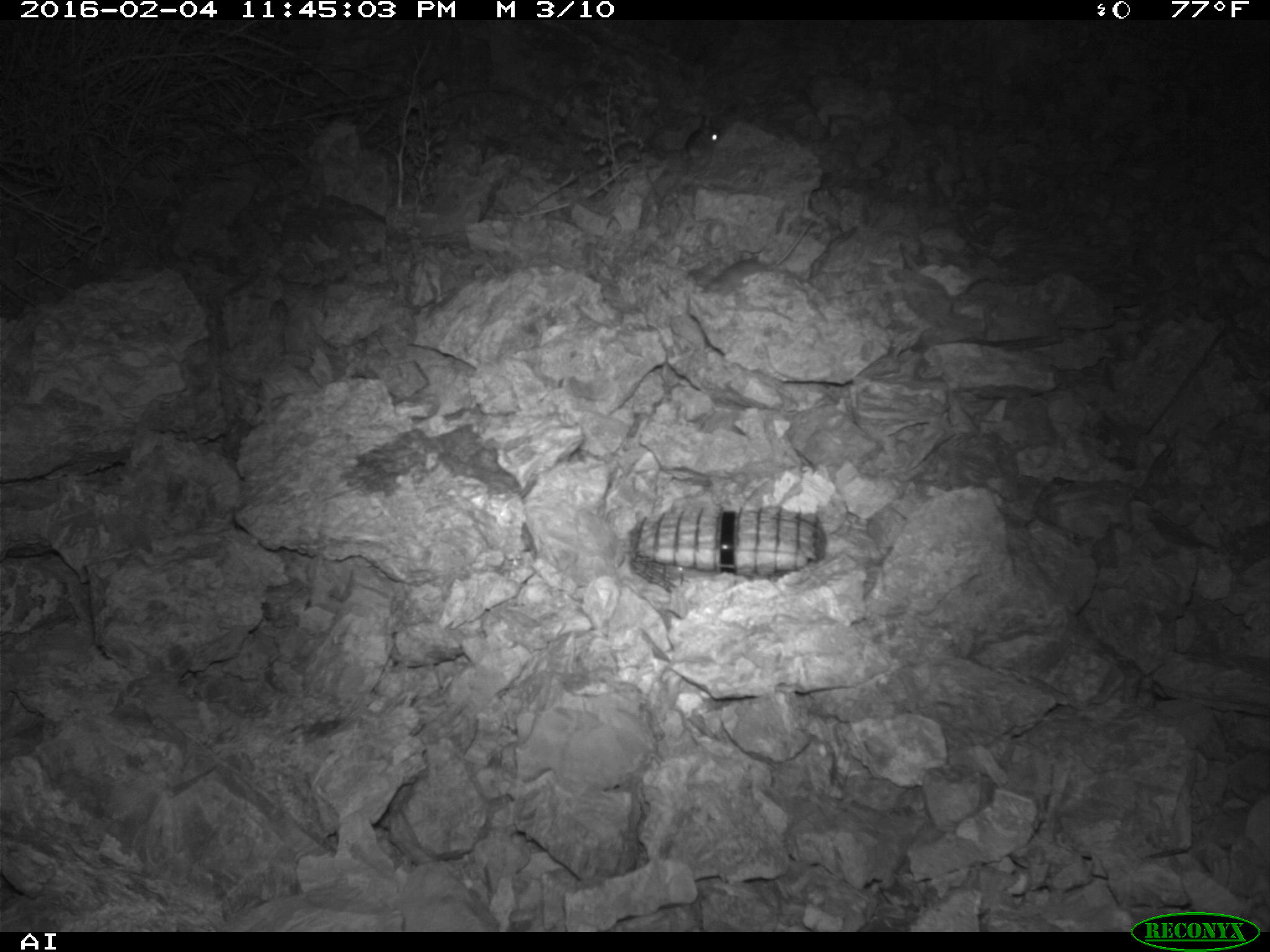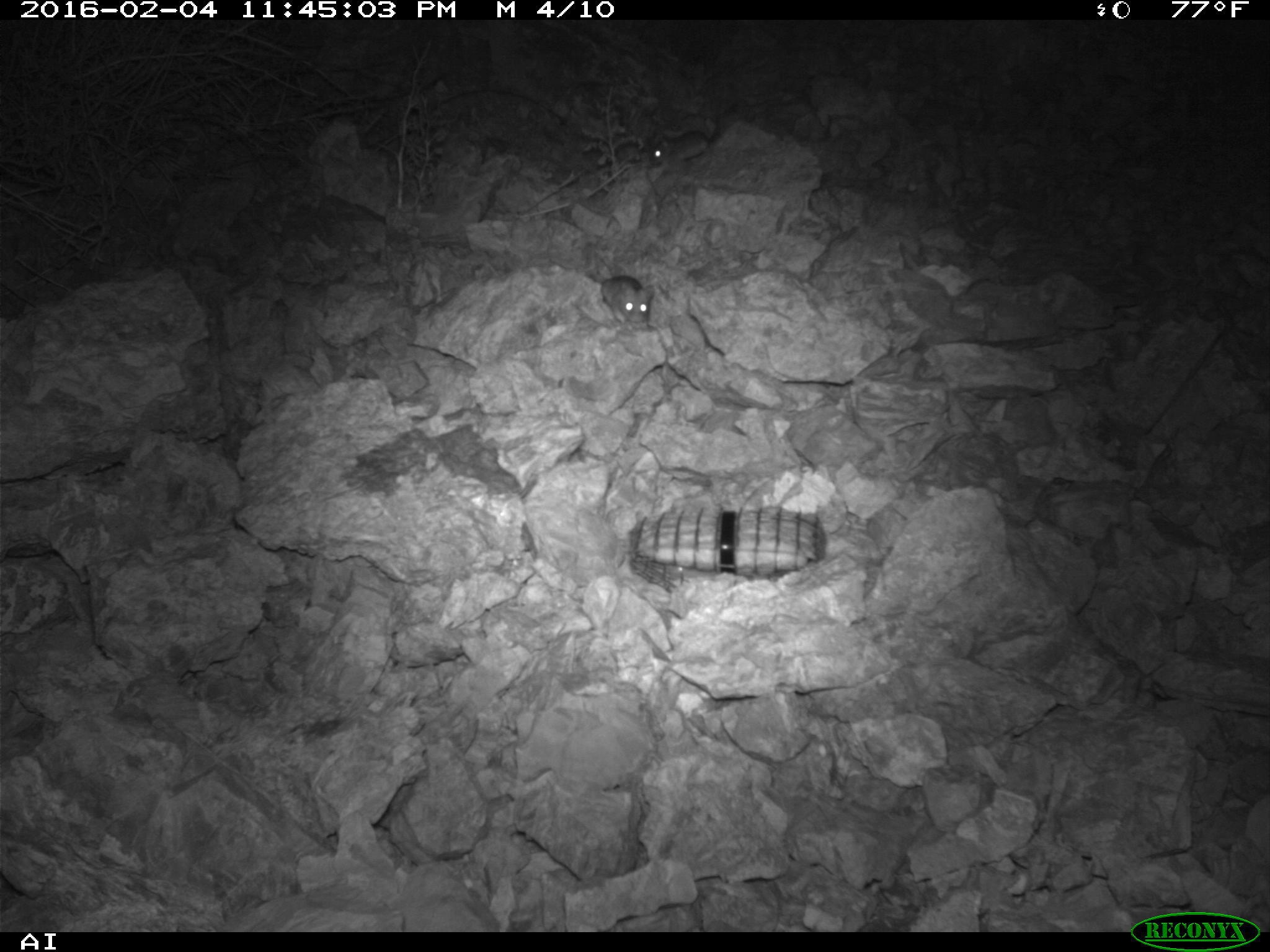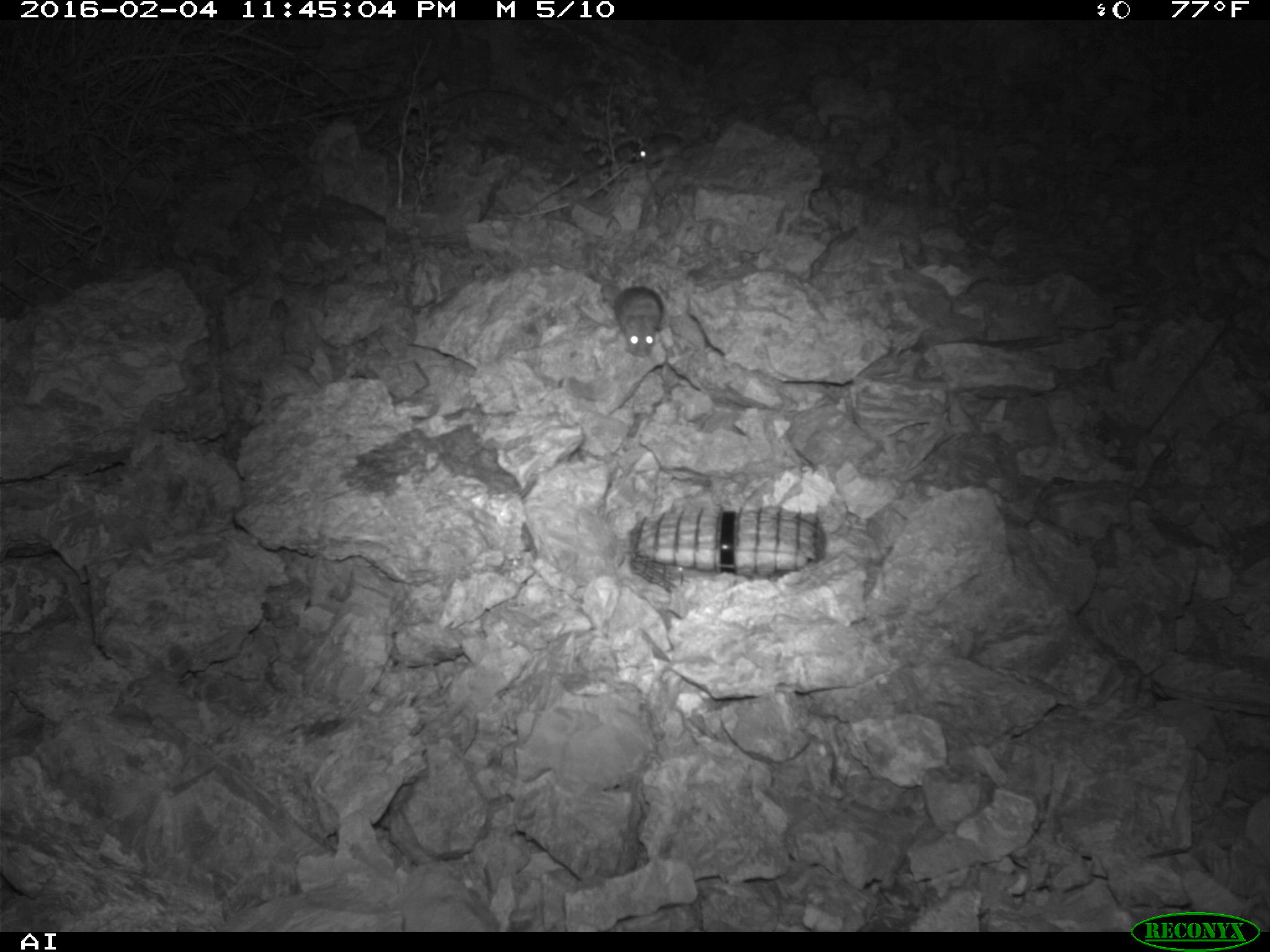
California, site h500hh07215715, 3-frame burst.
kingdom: Animalia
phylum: Chordata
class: Mammalia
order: Rodentia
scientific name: Rodentia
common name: rodent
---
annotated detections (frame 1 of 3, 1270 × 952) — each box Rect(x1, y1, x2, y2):
rodent: Rect(702, 211, 821, 292); Rect(683, 115, 720, 158)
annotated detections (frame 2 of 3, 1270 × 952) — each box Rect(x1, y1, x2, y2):
rodent: Rect(649, 105, 736, 165); Rect(590, 273, 654, 329)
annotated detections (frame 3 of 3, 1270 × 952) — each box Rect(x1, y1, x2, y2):
rodent: Rect(611, 284, 666, 359); Rect(629, 128, 711, 161)